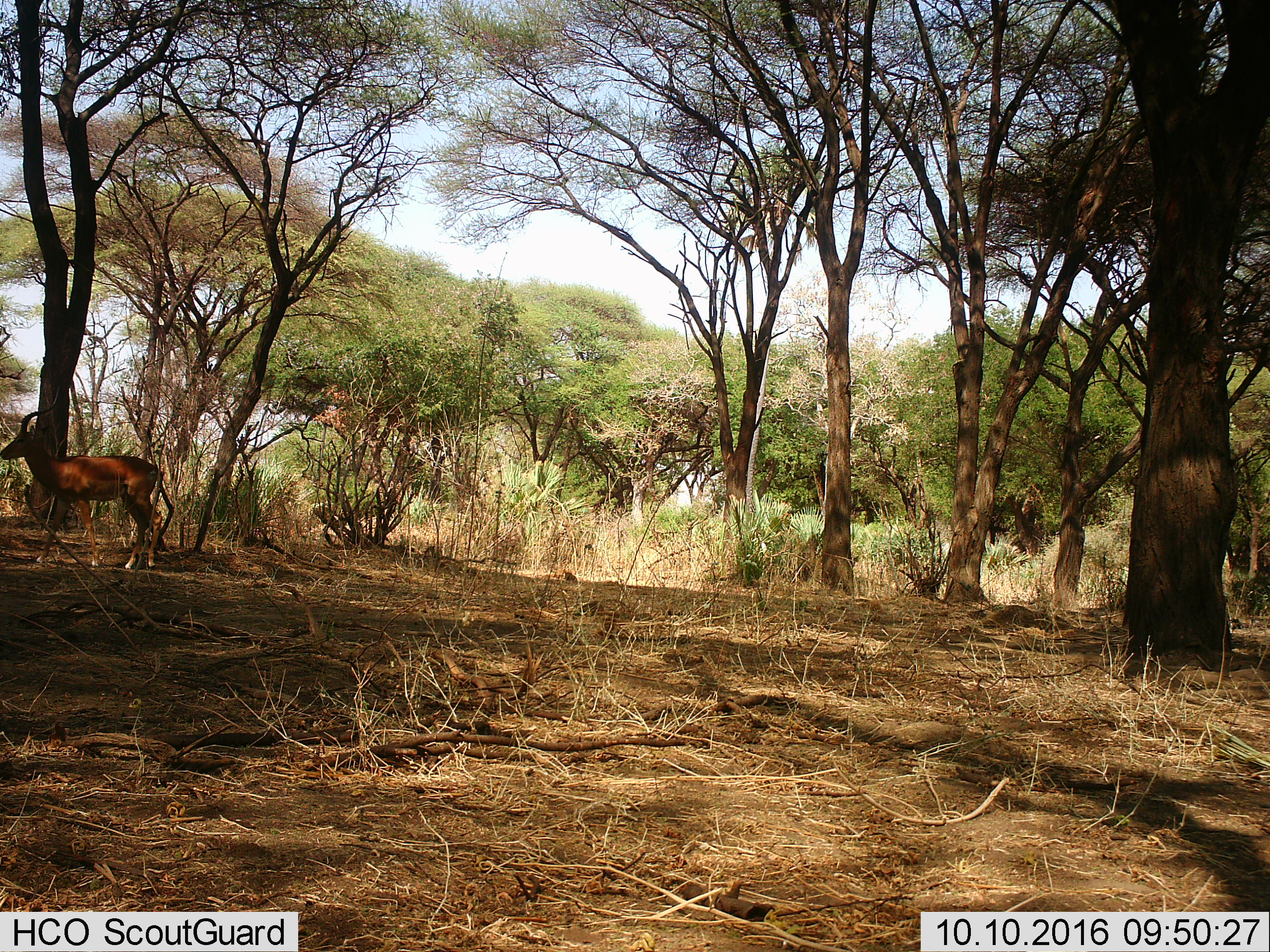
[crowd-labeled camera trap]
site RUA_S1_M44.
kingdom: Animalia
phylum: Chordata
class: Mammalia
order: Artiodactyla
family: Bovidae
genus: Aepyceros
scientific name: Aepyceros melampus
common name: impala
Impala (Aepyceros melampus), count 1. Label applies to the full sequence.